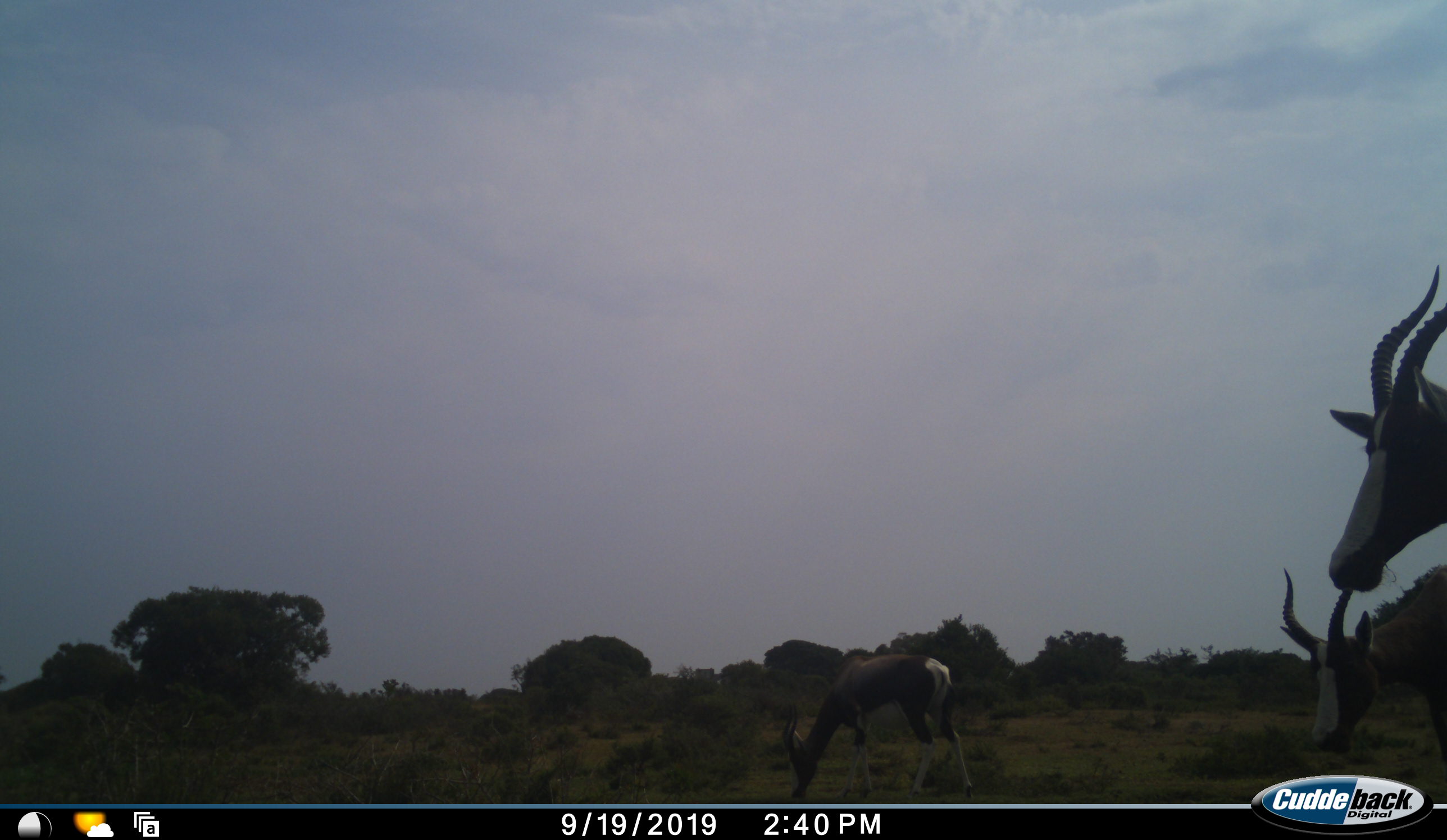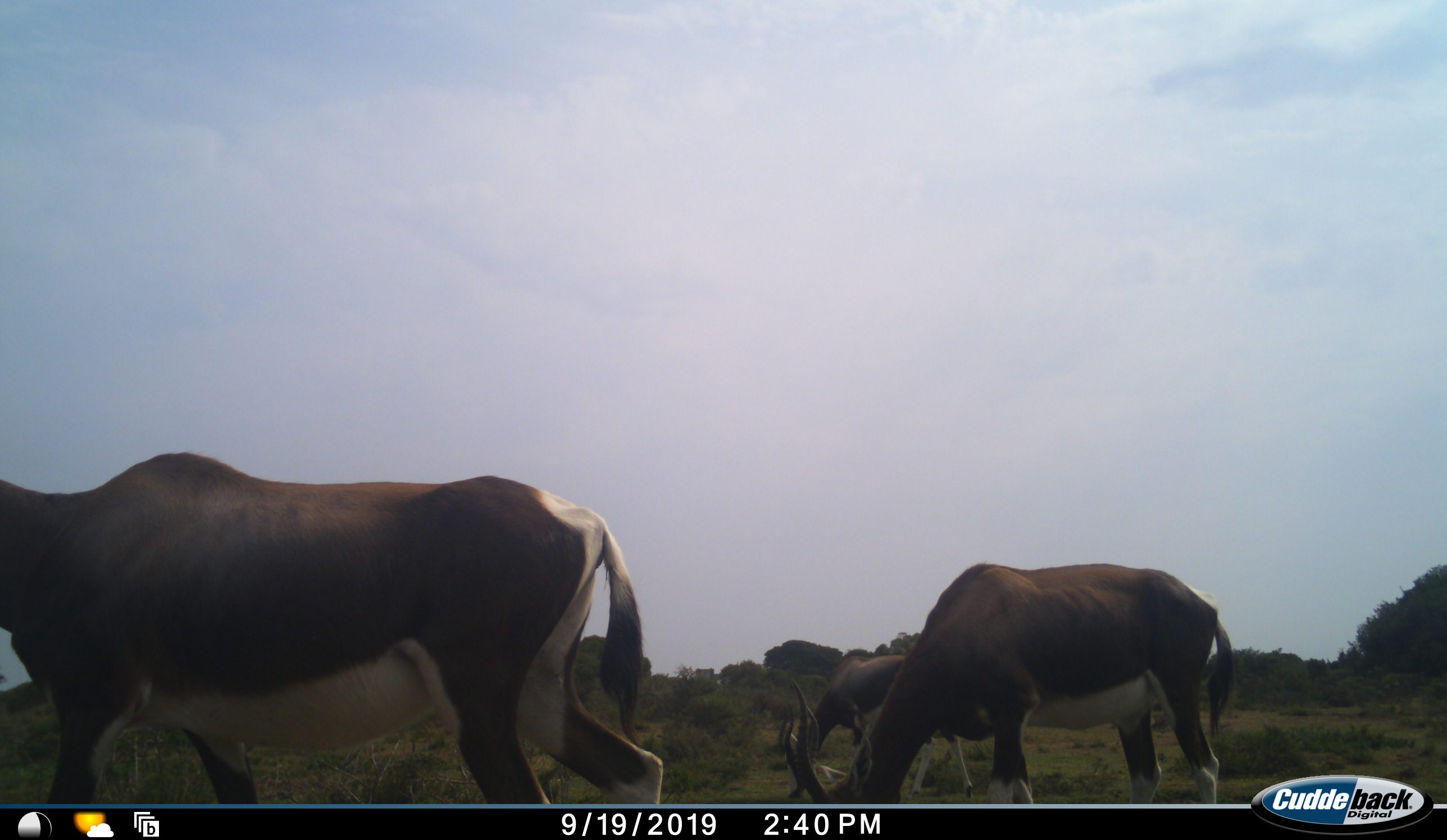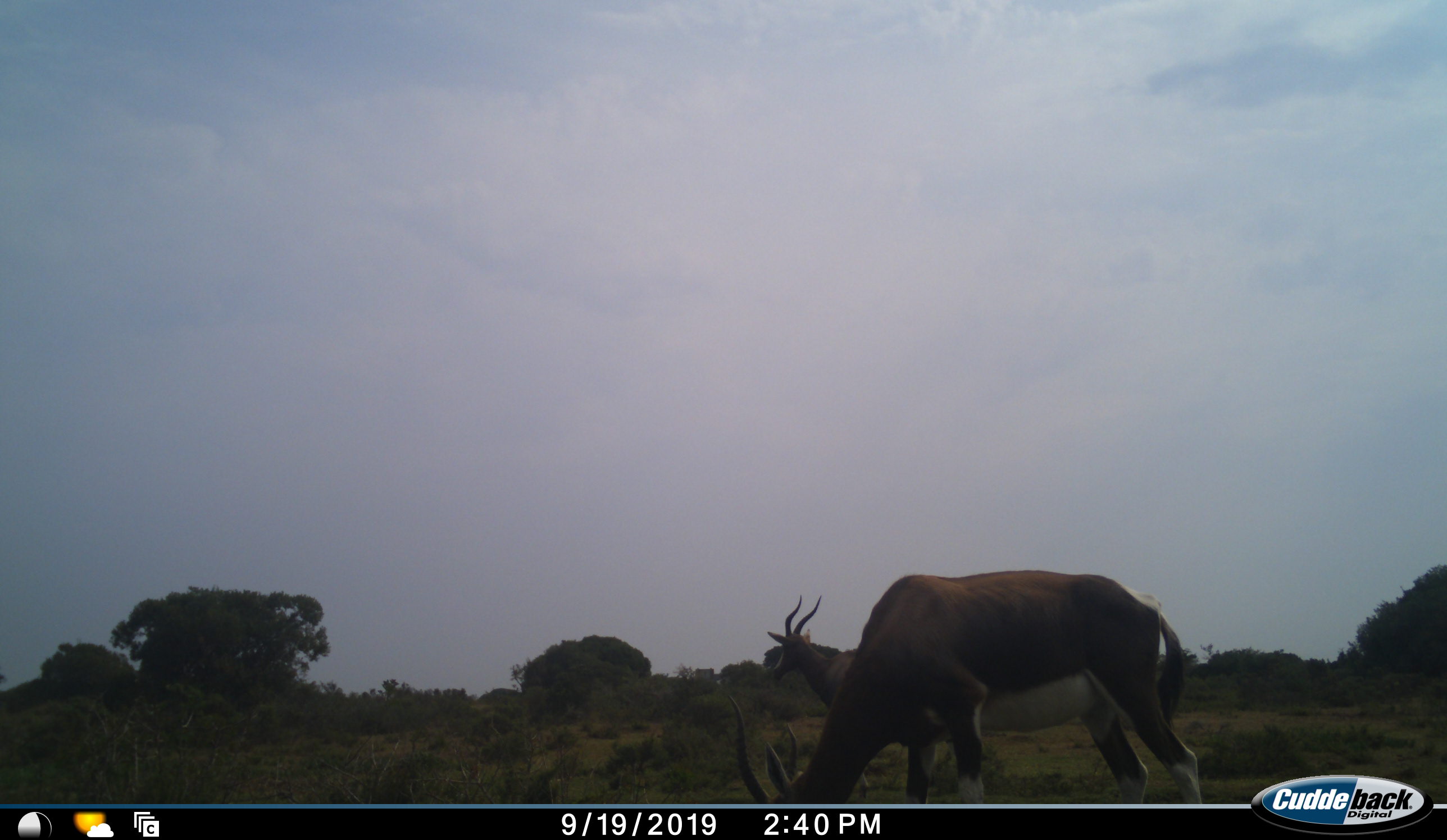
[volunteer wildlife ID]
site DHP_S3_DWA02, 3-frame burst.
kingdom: Animalia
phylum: Chordata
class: Mammalia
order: Artiodactyla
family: Bovidae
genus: Damaliscus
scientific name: Damaliscus pygargus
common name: bontebok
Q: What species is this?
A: Bontebok (Damaliscus pygargus).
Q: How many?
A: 3.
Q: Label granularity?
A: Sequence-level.